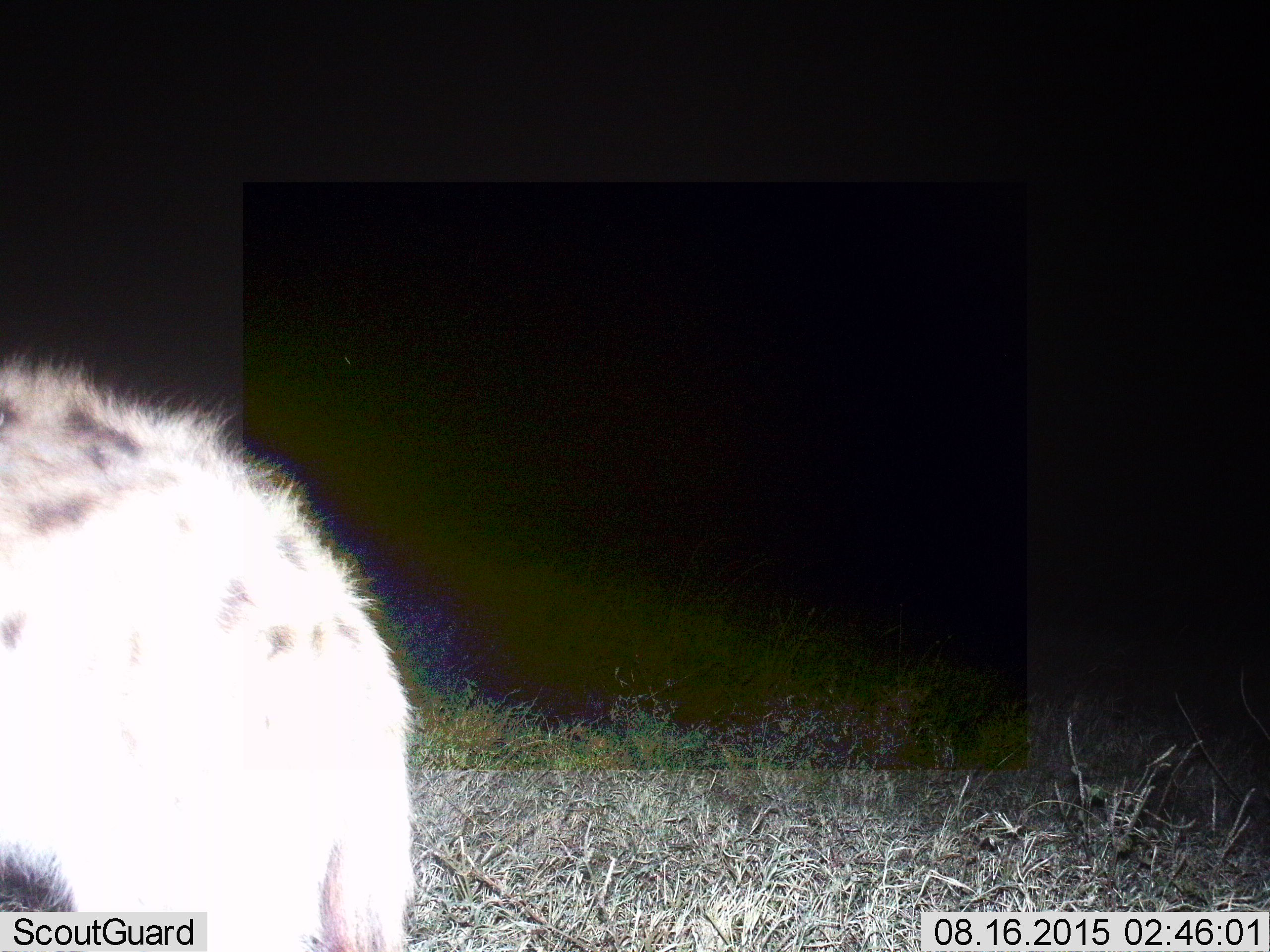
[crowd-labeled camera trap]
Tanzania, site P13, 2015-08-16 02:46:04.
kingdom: Animalia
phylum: Chordata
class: Mammalia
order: Carnivora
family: Hyaenidae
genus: Crocuta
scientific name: Crocuta crocuta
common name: spotted hyena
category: hyenaspotted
Hyenaspotted (spotted hyena) (Crocuta crocuta), count 1. Behavior (volunteer vote fractions): standing 71%, resting 14%, moving 14%, interacting 0%. Young present (vote fraction): 0%. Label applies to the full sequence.